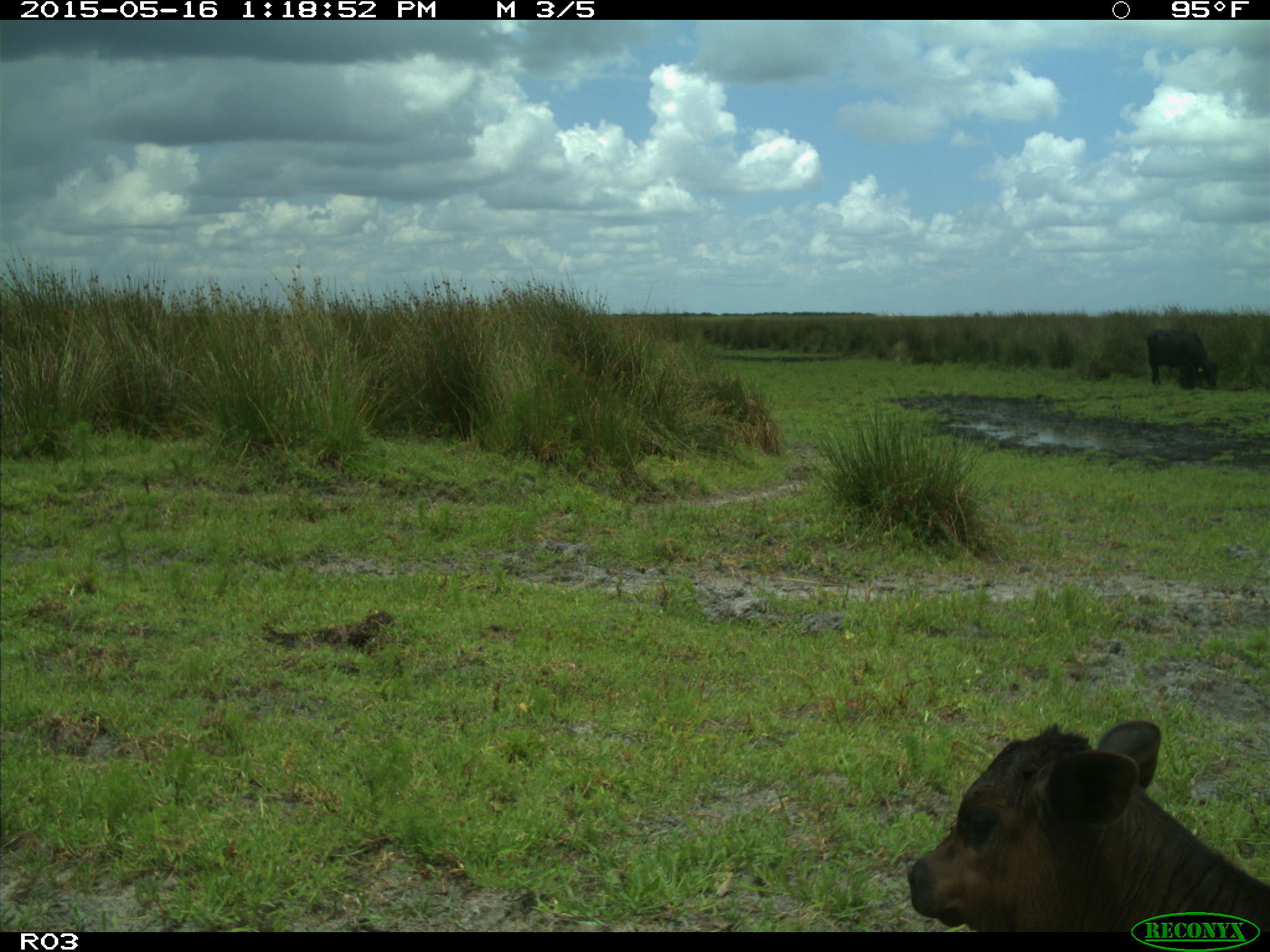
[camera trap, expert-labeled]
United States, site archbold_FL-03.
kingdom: Animalia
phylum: Chordata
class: Mammalia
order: Artiodactyla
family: Bovidae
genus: Bos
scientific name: Bos taurus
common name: domestic cow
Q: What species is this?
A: Bos taurus (domestic cow).